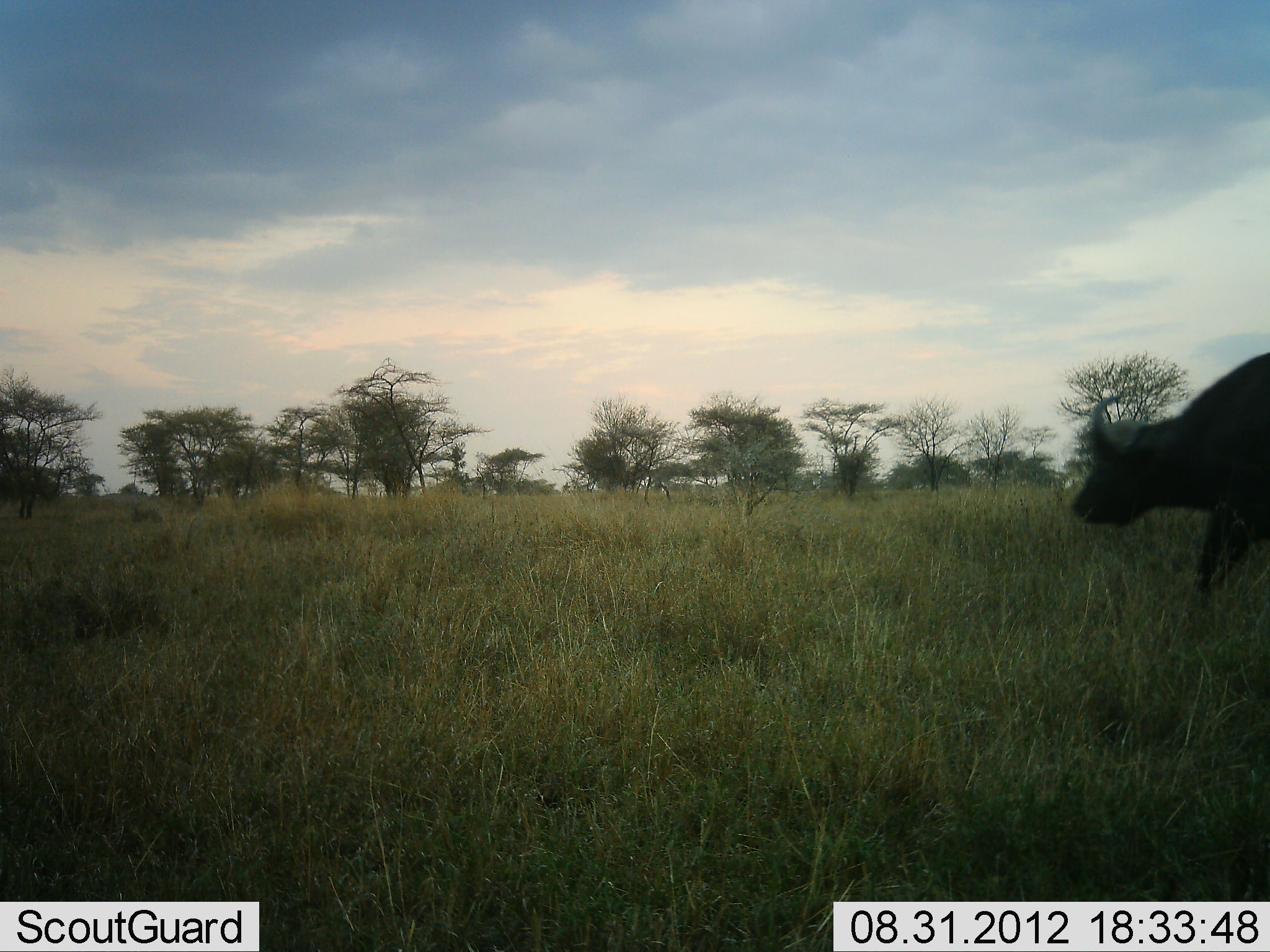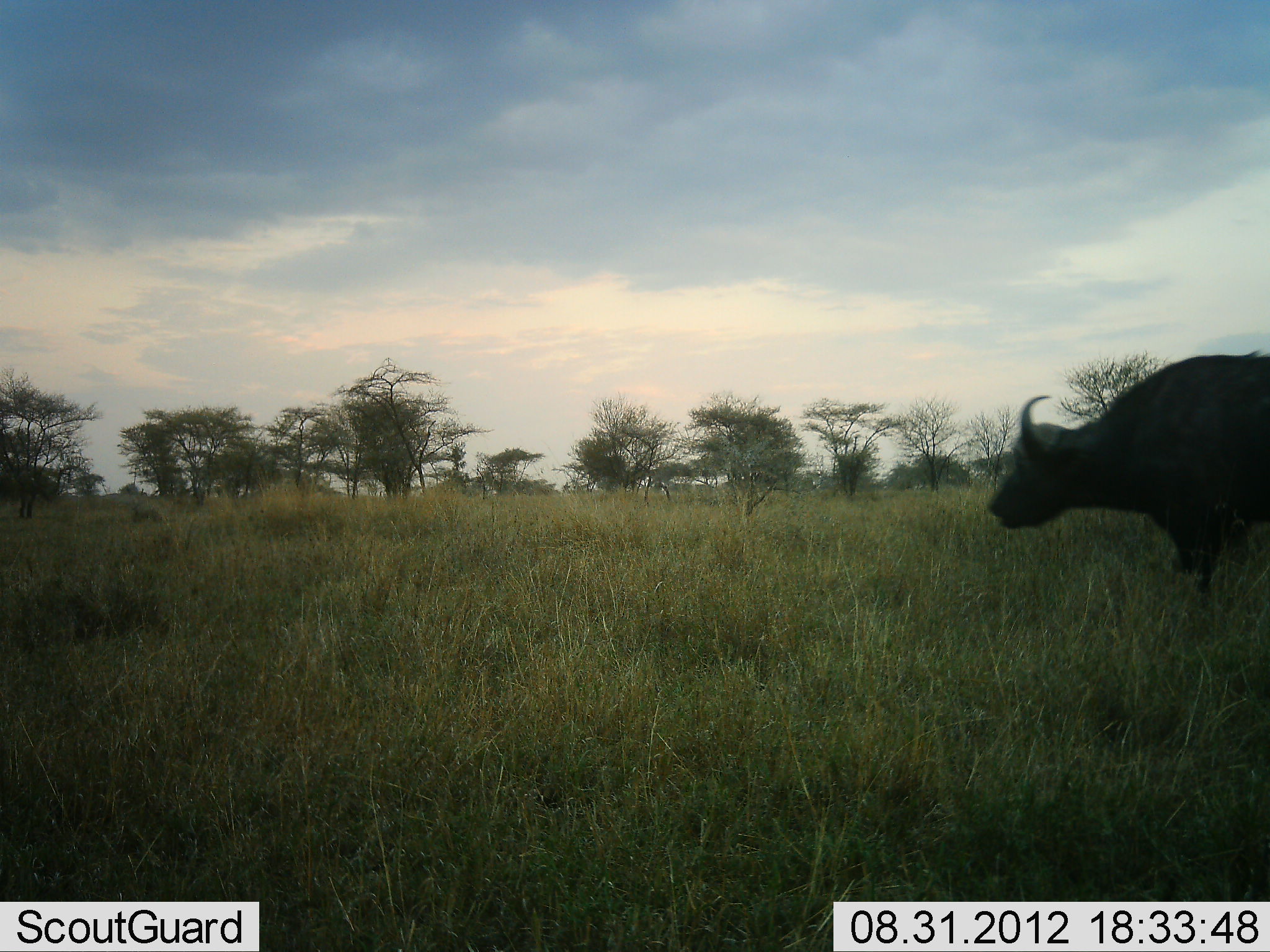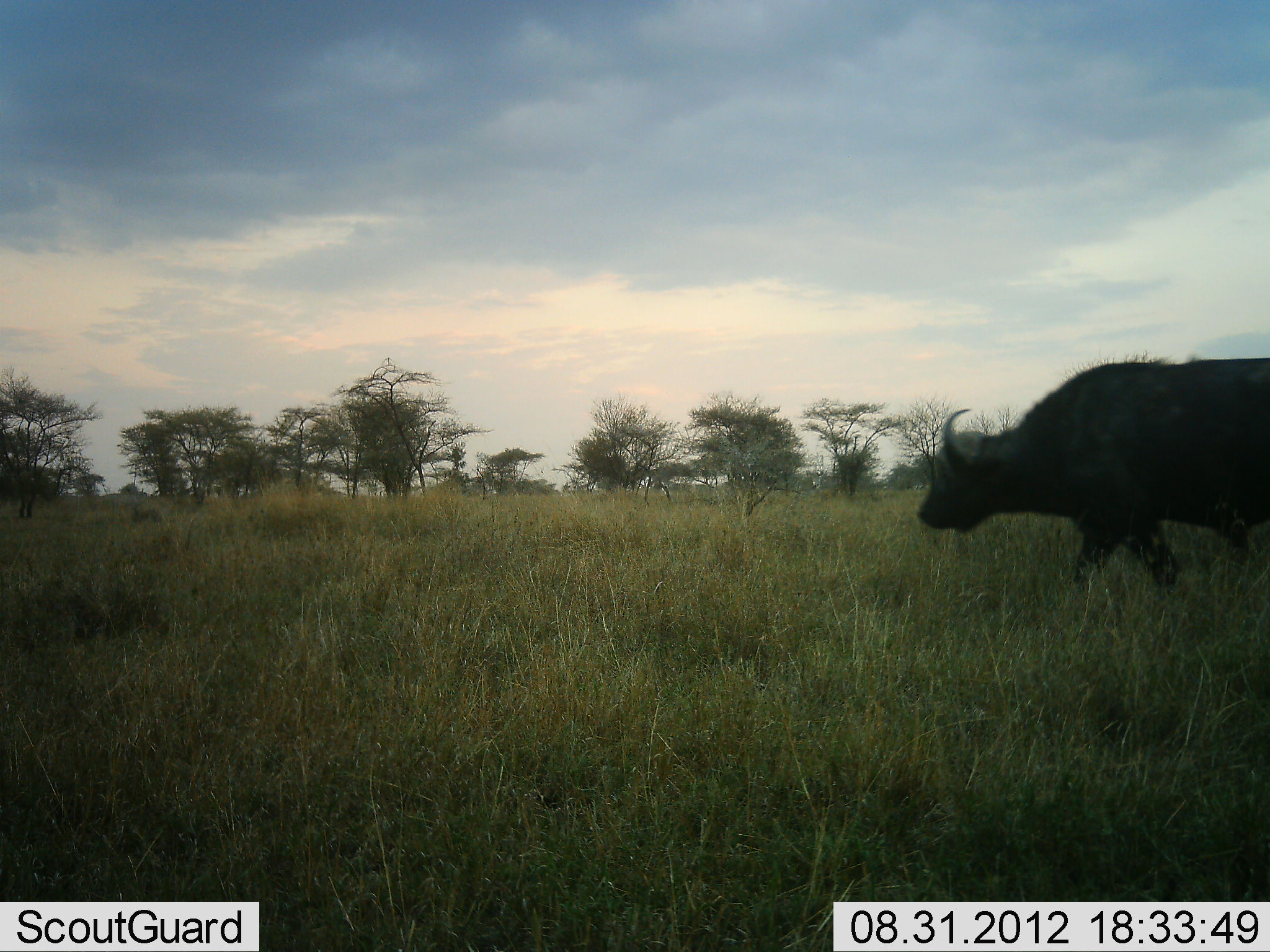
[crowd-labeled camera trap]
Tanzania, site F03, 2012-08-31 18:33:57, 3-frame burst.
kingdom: Animalia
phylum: Chordata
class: Mammalia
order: Artiodactyla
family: Bovidae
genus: Syncerus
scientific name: Syncerus caffer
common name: cape buffalo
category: buffalo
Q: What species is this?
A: Buffalo (cape buffalo) (Syncerus caffer).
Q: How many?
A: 1.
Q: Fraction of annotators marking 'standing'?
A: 0%.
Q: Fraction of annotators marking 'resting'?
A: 0%.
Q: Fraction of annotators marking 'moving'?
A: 100%.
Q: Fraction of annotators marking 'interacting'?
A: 0%.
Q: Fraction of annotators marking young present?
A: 0%.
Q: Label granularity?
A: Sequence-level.